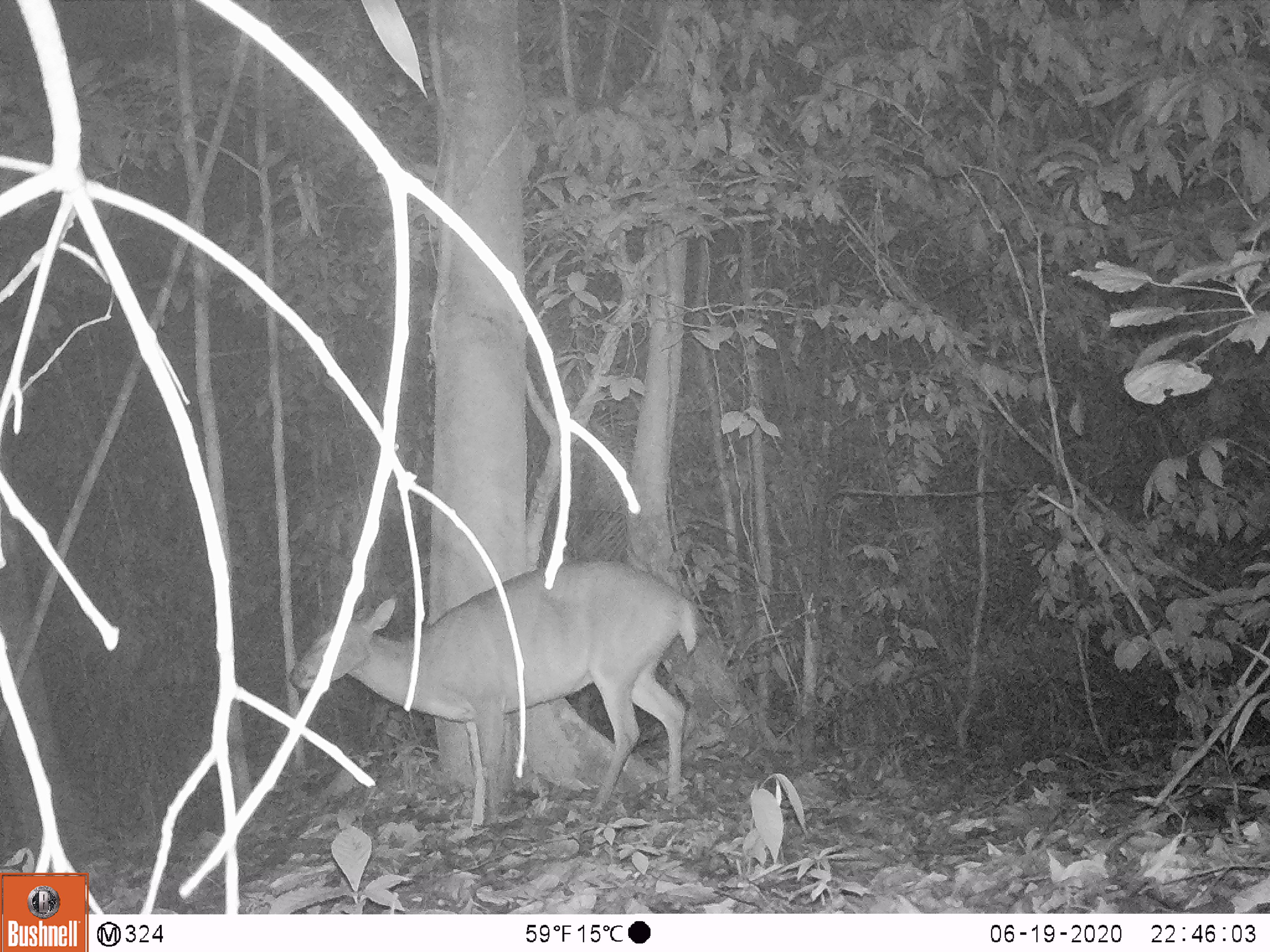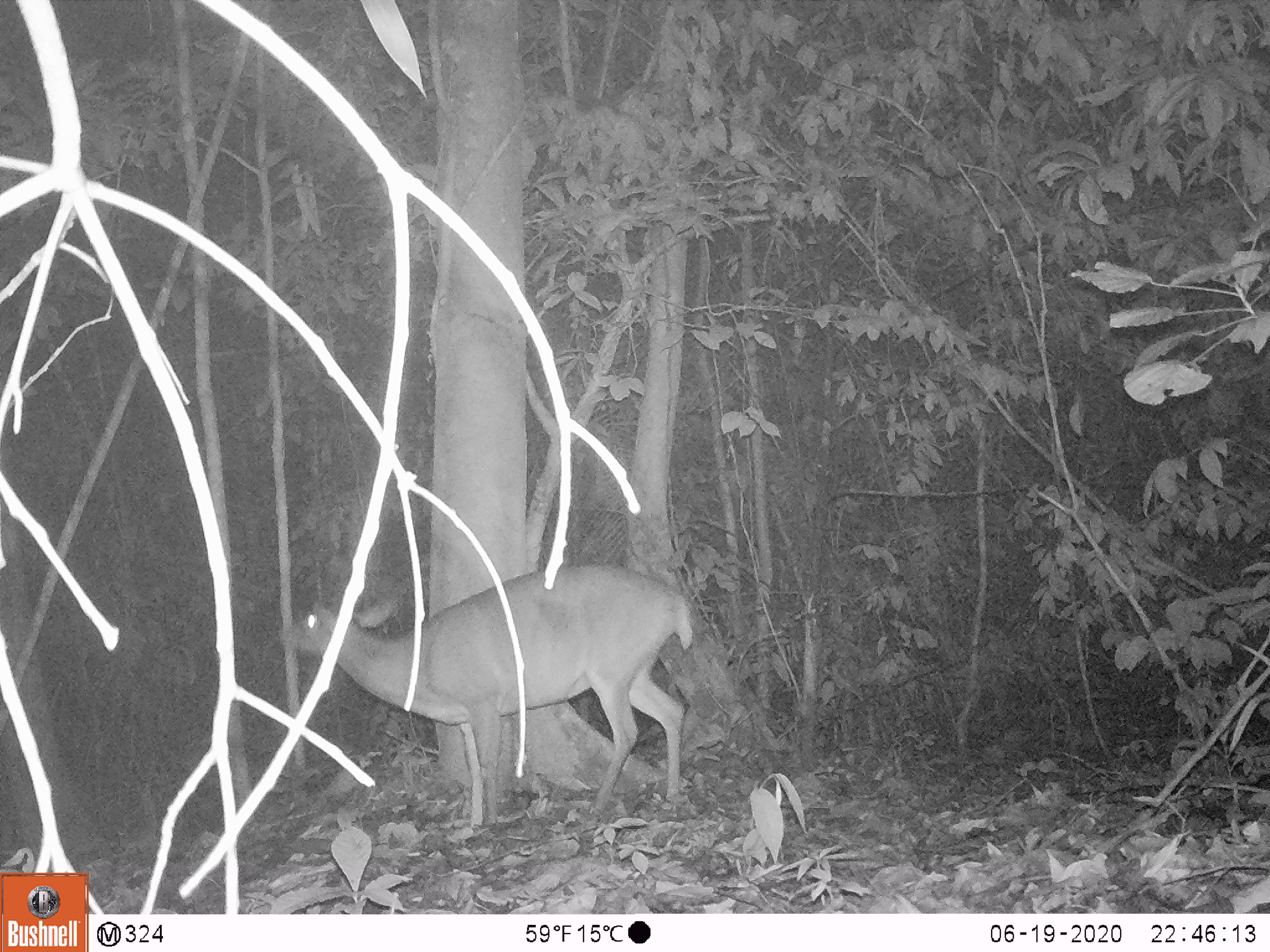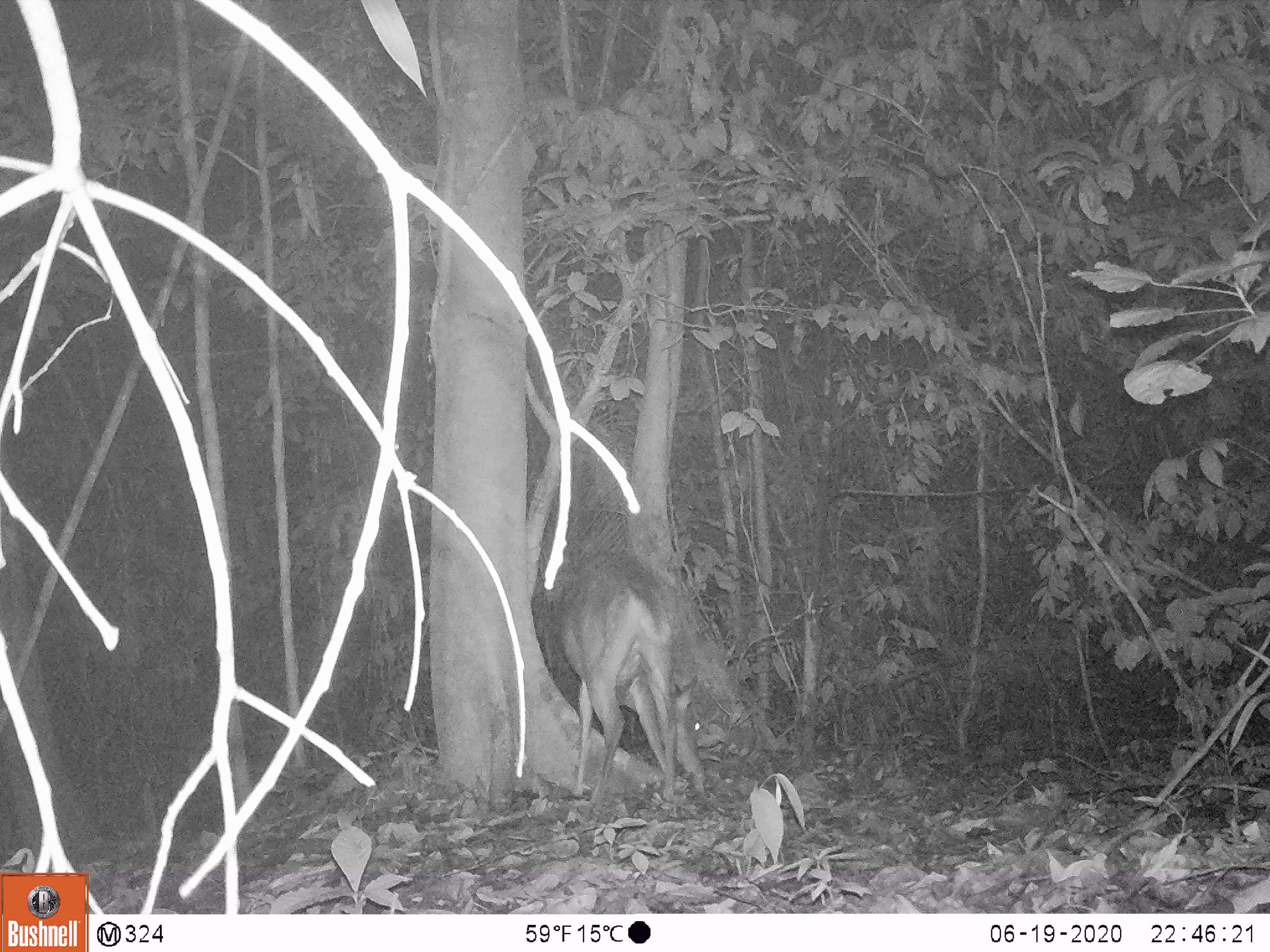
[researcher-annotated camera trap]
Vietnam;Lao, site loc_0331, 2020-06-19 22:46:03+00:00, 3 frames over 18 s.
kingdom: Animalia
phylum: Chordata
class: Mammalia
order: Artiodactyla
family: Cervidae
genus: Muntiacus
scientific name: Muntiacus vuquangensis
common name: large-antlered muntjac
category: large antlered muntjac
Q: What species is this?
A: Large antlered muntjac (large-antlered muntjac) (Muntiacus vuquangensis).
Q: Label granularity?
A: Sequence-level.